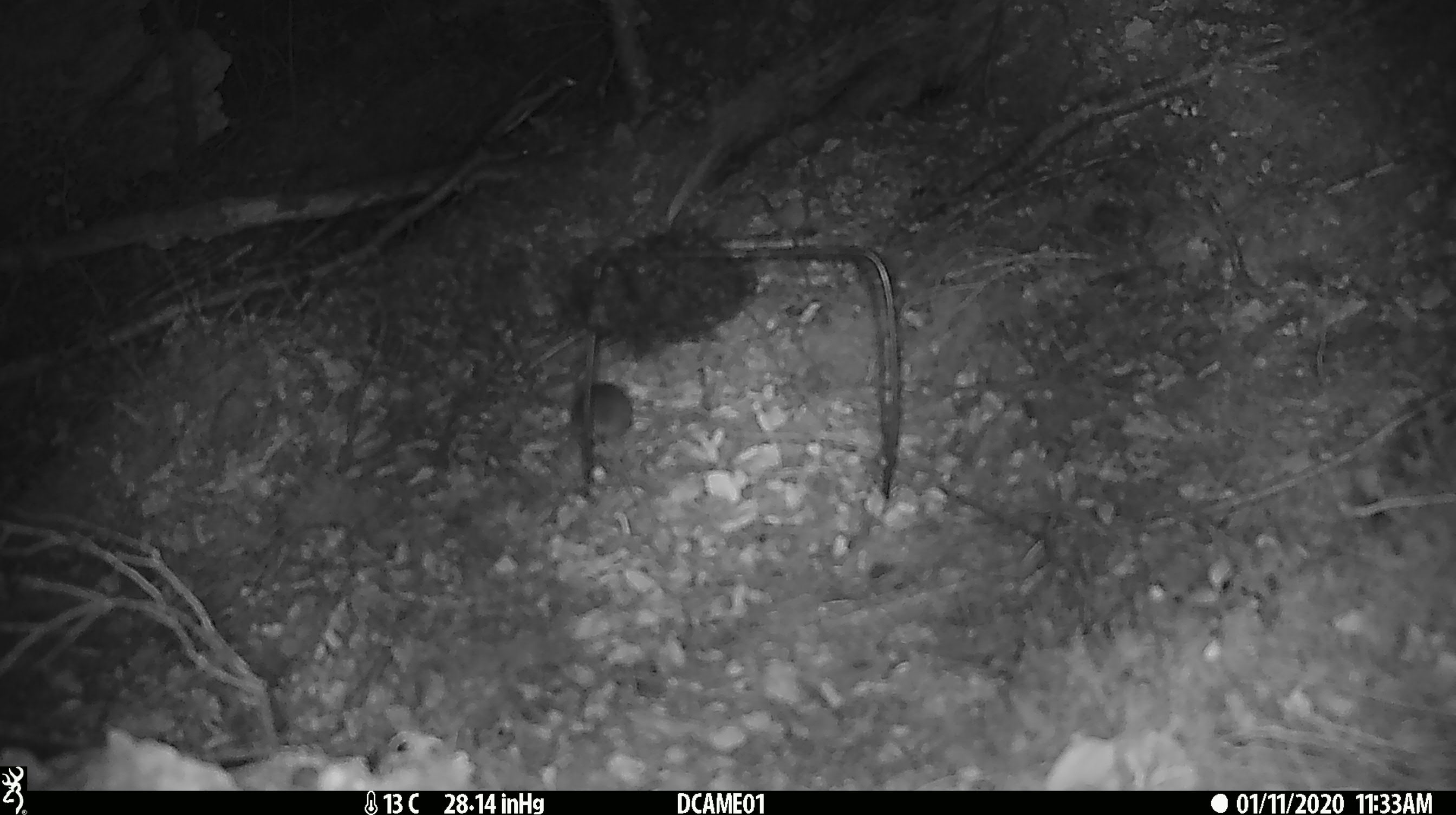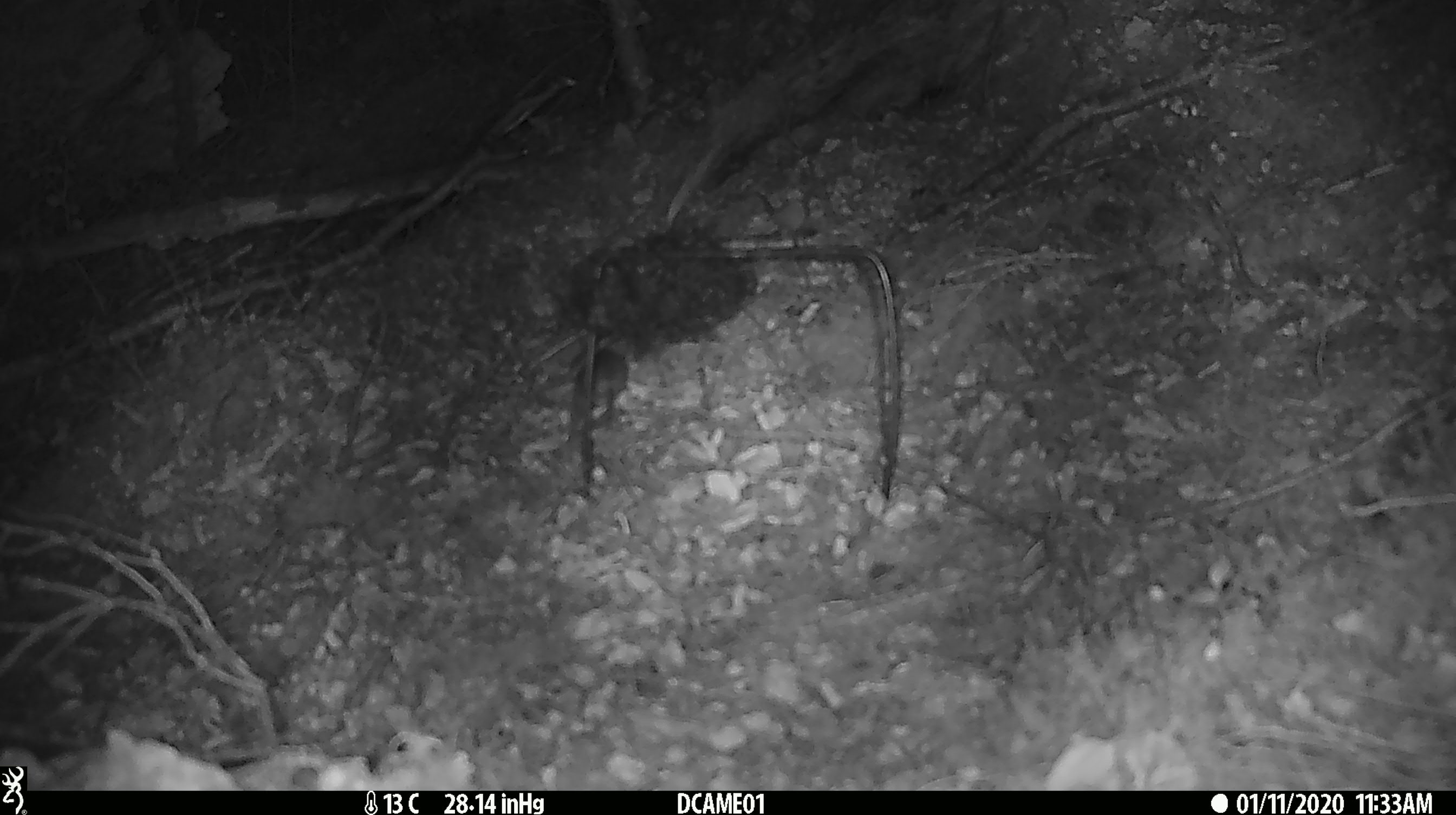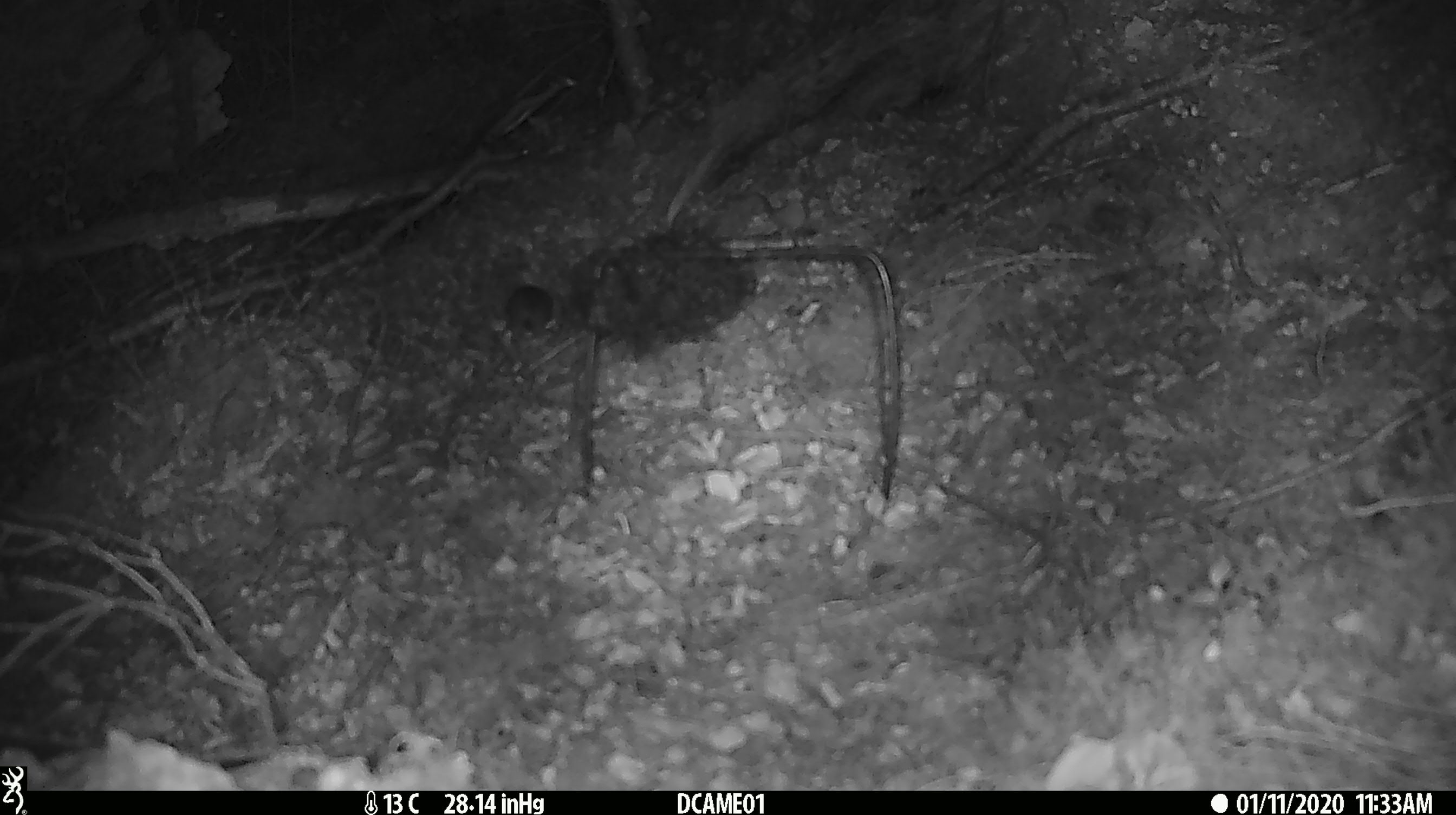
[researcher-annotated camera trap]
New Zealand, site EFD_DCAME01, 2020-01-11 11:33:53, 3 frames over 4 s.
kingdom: Animalia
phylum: Chordata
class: Mammalia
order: Rodentia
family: Muridae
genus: Mus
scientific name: Mus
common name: mouse